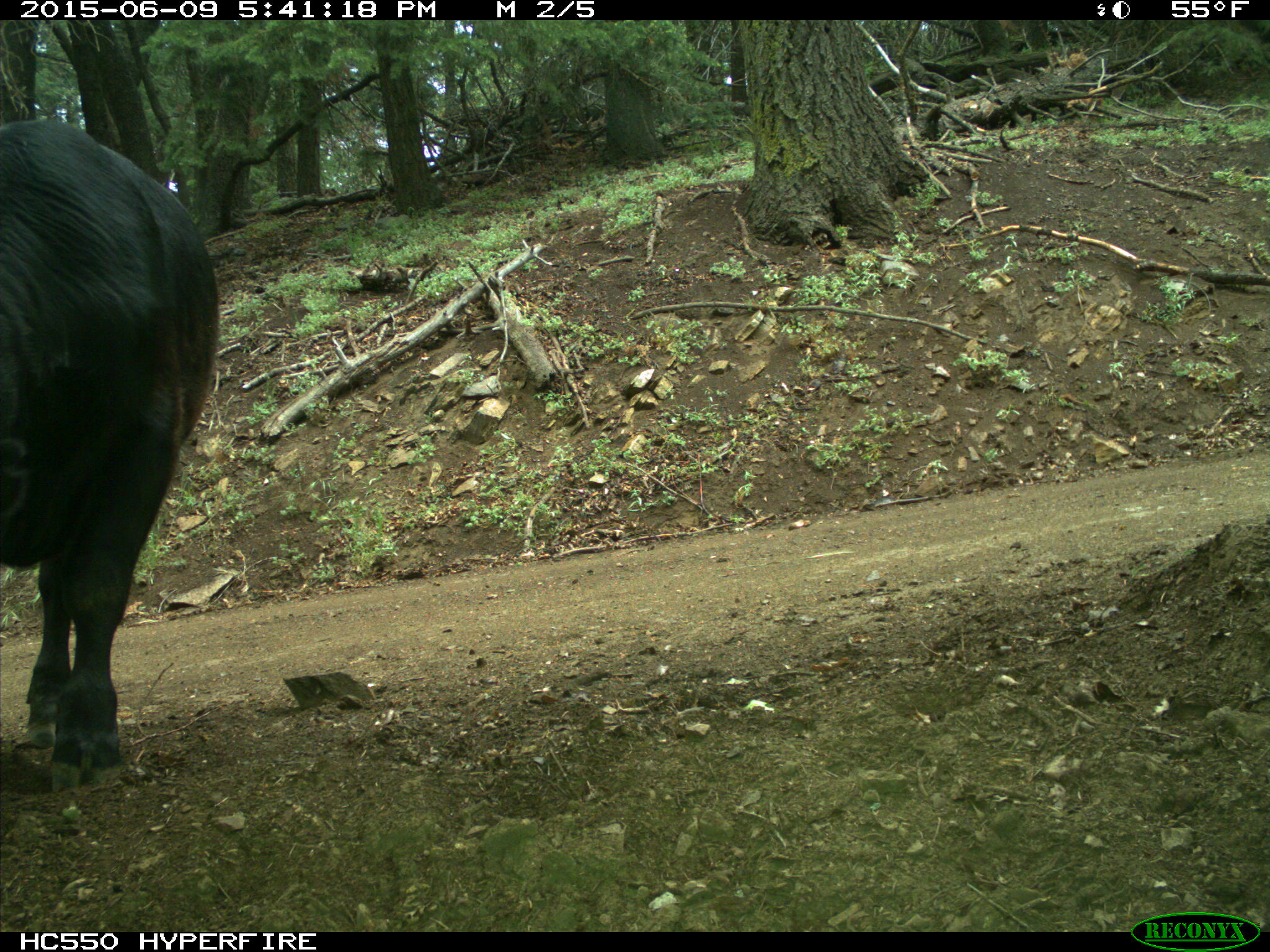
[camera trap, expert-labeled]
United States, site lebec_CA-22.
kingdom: Animalia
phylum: Chordata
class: Mammalia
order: Artiodactyla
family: Bovidae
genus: Bos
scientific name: Bos taurus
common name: domestic cow